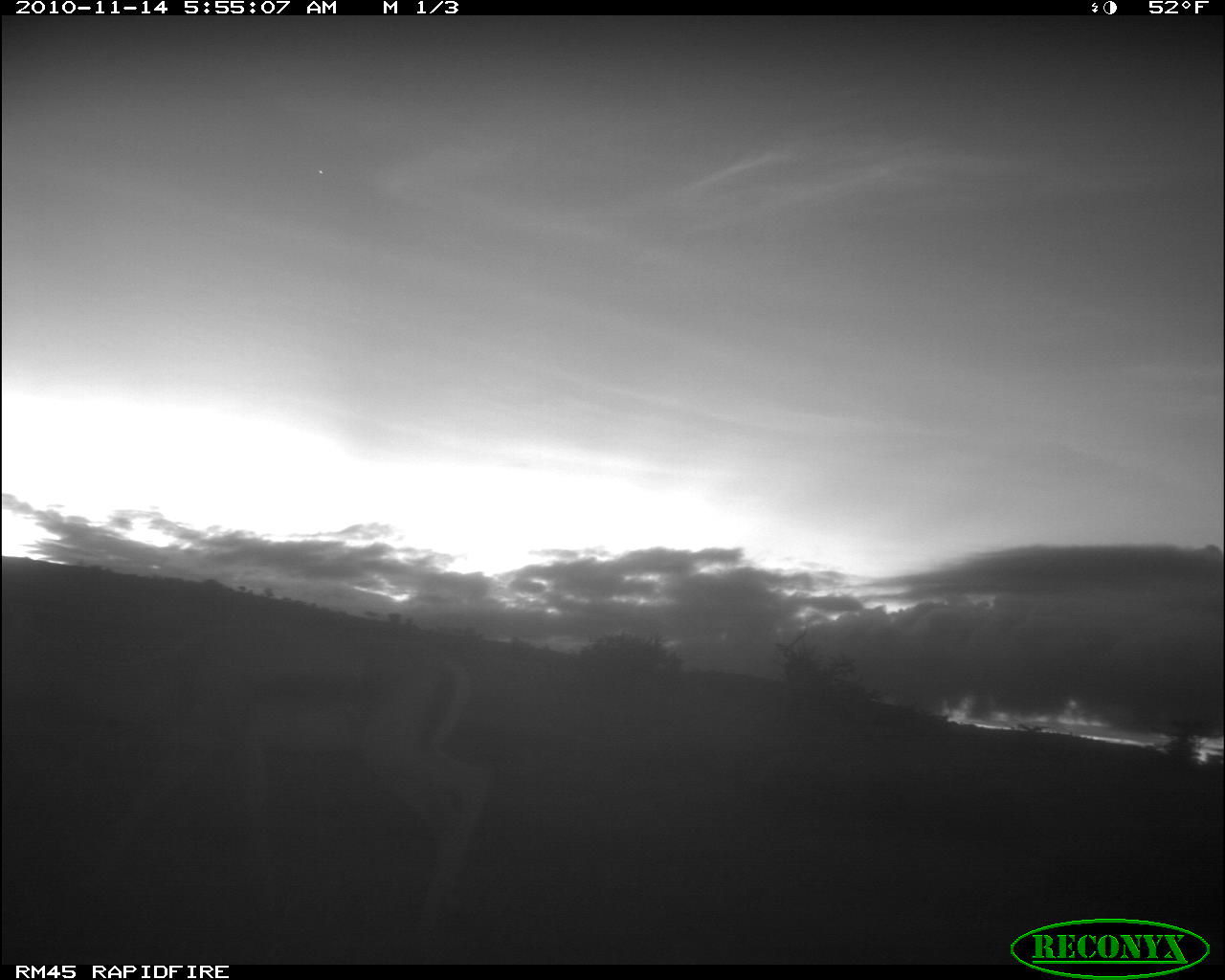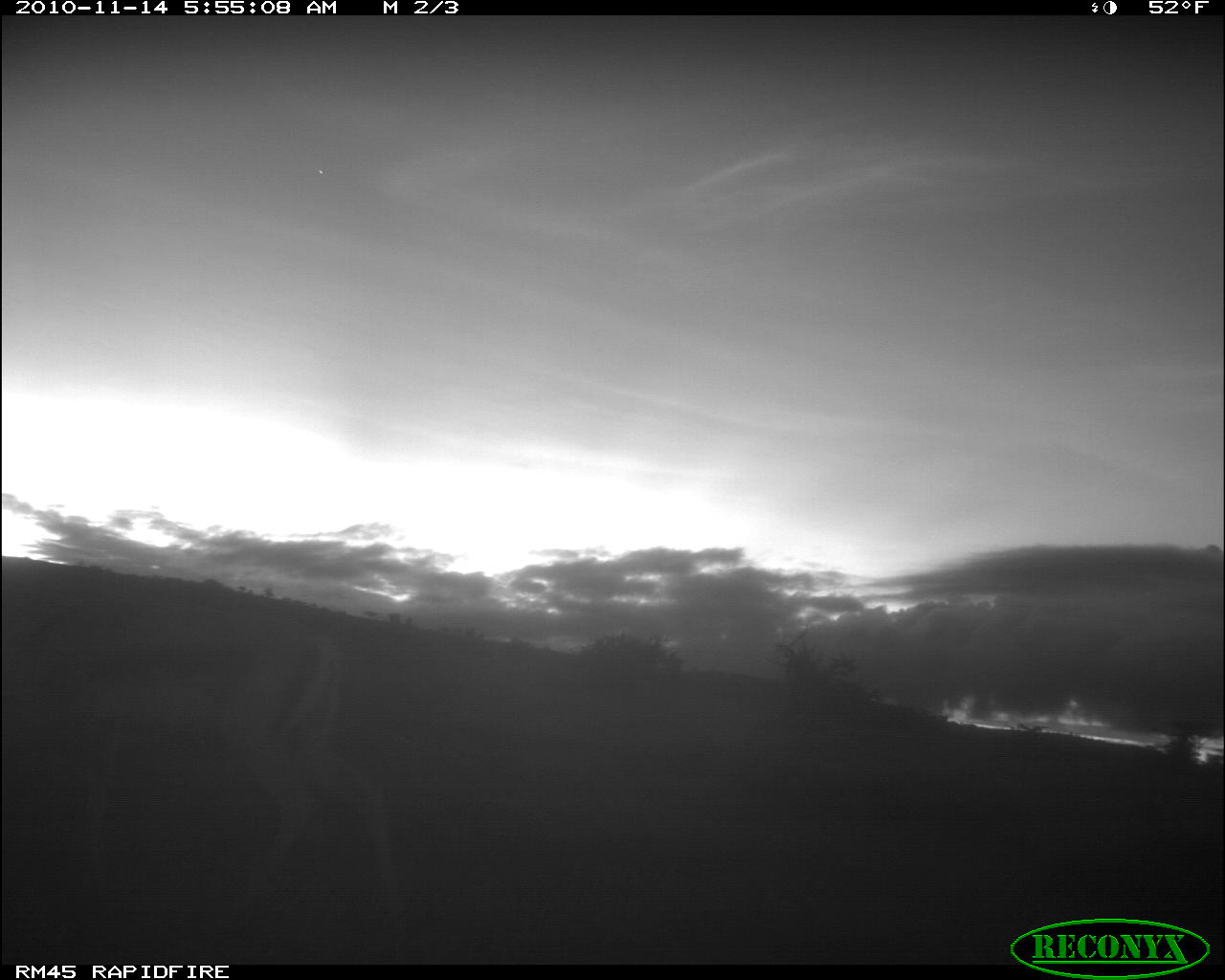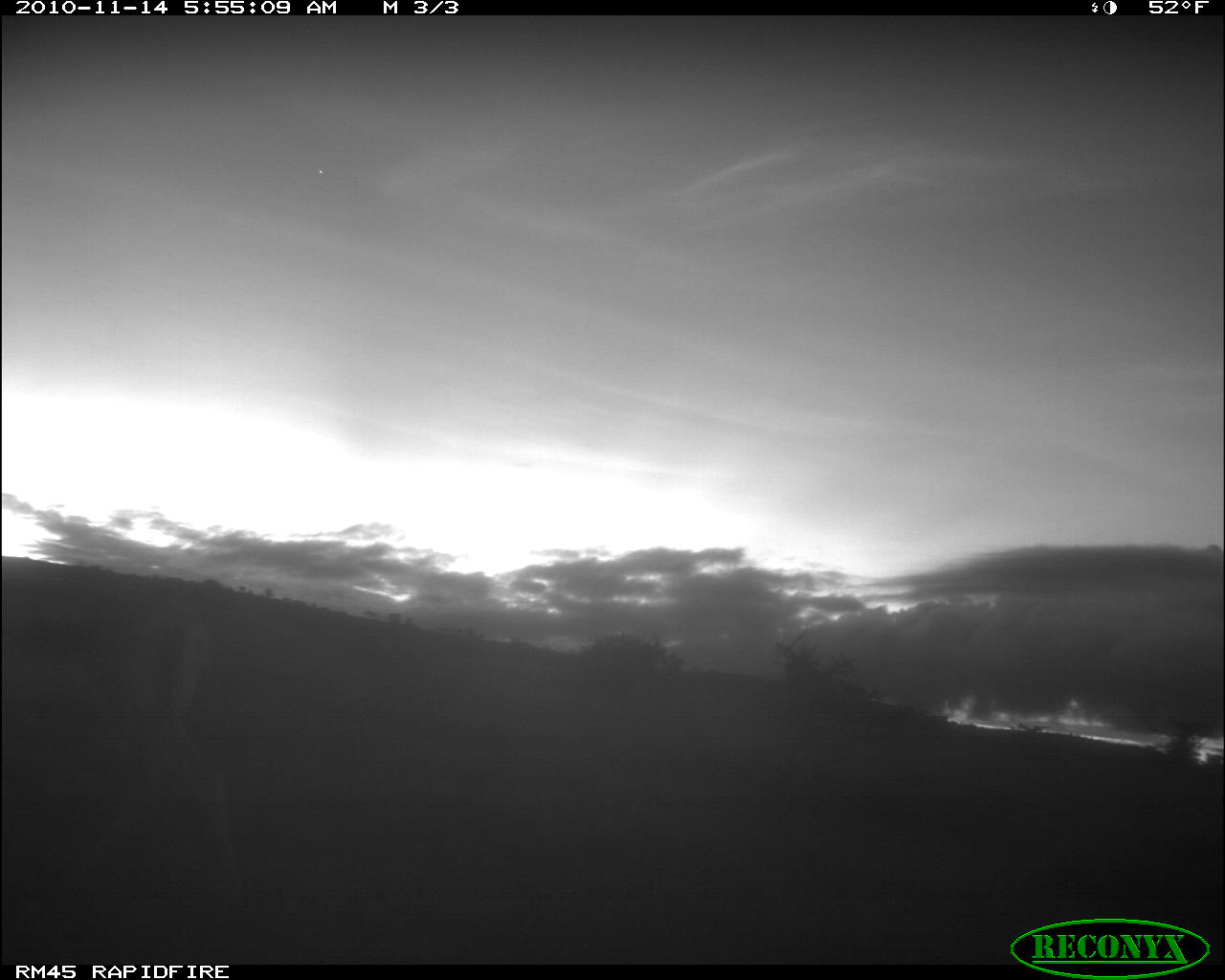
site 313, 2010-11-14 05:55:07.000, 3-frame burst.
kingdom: Animalia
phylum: Chordata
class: Mammalia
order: Artiodactyla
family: Bovidae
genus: Nanger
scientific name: Nanger granti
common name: grant's gazelle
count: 1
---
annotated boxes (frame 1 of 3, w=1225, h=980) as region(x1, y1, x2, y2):
nanger granti: region(1, 589, 488, 941)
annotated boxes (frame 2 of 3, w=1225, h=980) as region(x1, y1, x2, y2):
nanger granti: region(0, 593, 418, 947)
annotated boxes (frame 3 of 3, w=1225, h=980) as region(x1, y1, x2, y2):
nanger granti: region(0, 605, 239, 894)